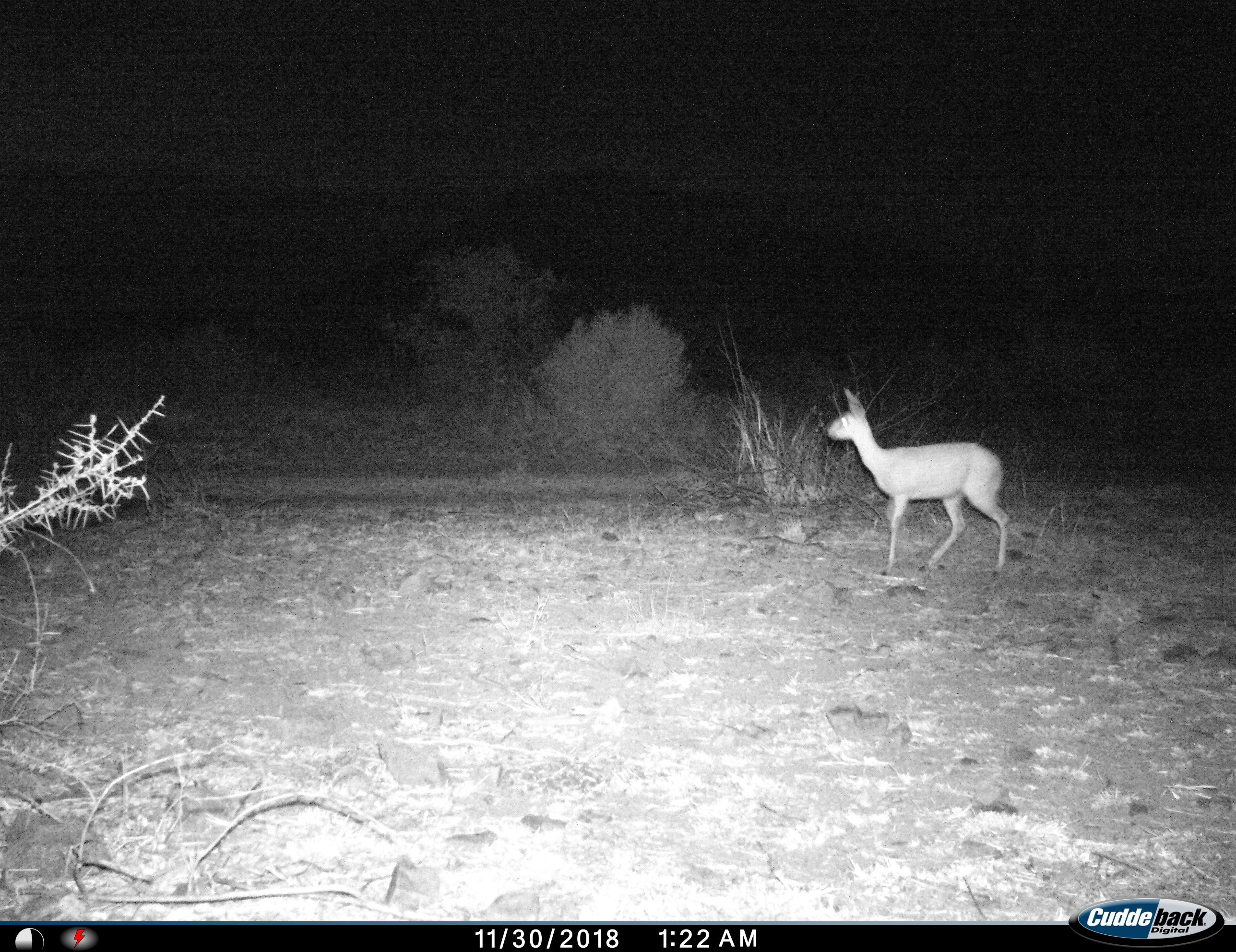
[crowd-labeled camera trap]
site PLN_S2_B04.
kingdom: Animalia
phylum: Chordata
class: Mammalia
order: Artiodactyla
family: Bovidae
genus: Raphicerus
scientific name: Raphicerus campestris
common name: steenbok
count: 1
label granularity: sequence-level